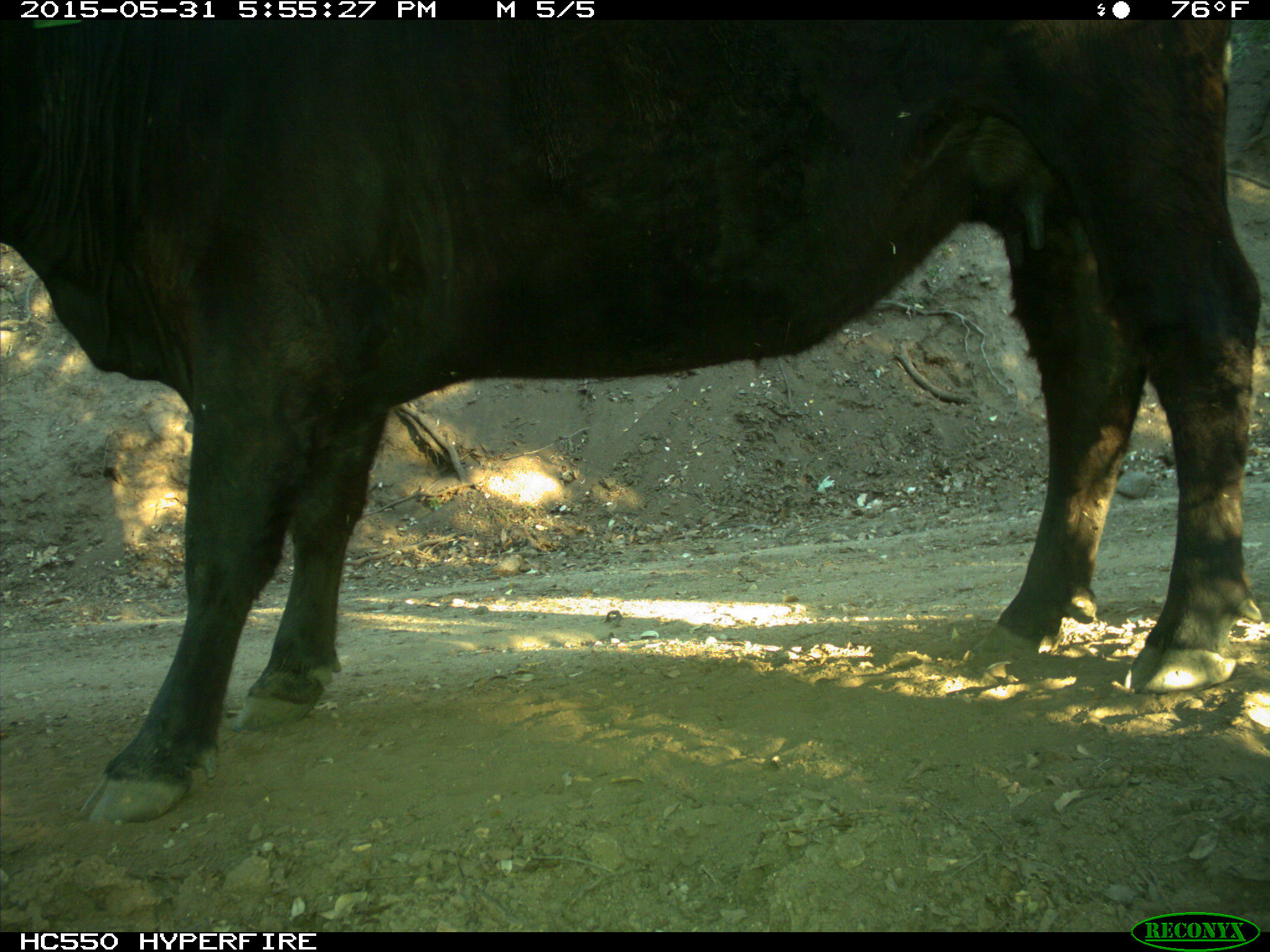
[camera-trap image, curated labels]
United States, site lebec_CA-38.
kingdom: Animalia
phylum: Chordata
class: Mammalia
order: Artiodactyla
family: Bovidae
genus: Bos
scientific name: Bos taurus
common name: domestic cow